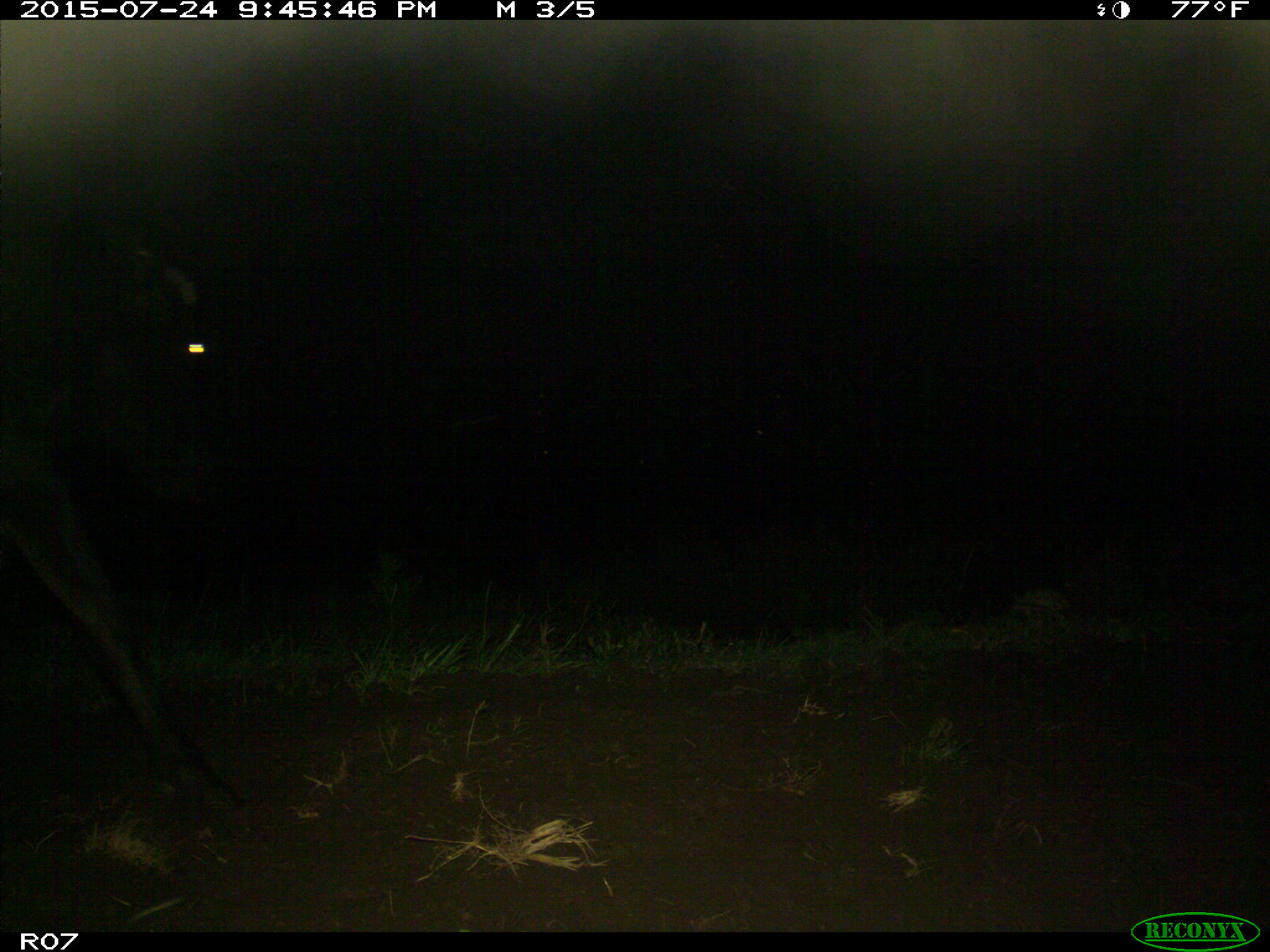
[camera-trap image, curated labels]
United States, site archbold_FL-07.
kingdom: Animalia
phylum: Chordata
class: Mammalia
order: Artiodactyla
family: Bovidae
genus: Bos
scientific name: Bos taurus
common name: domestic cow